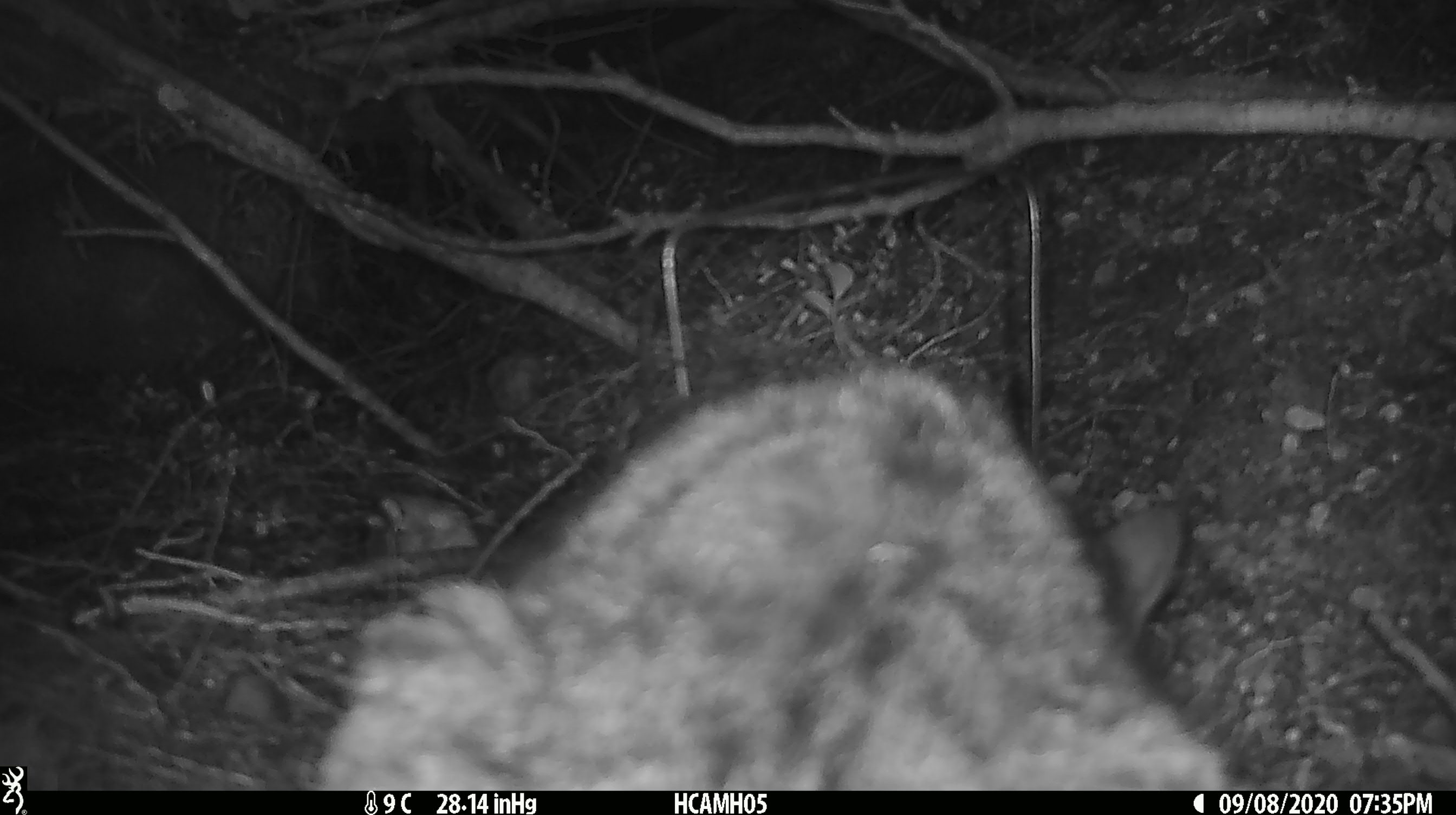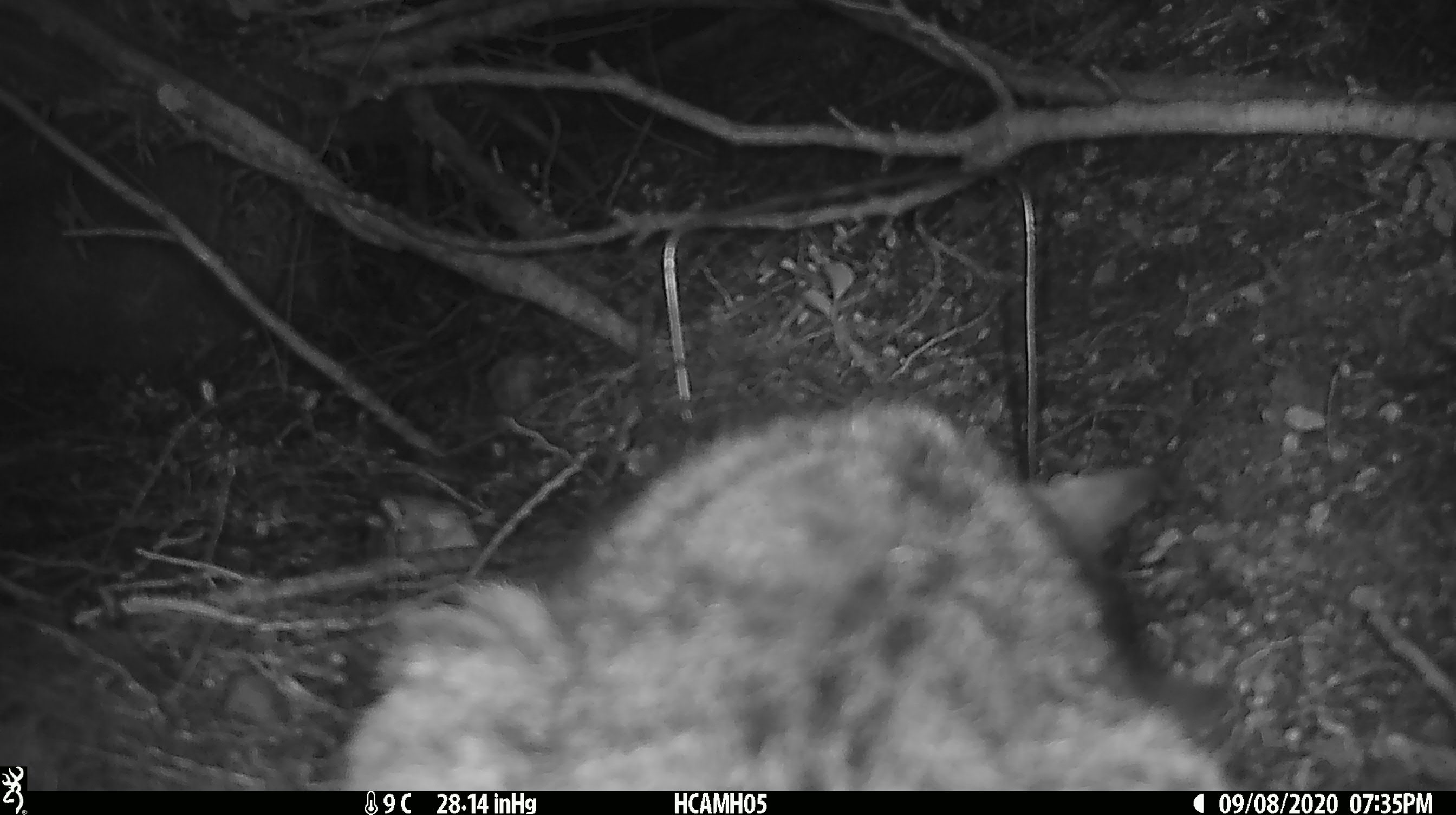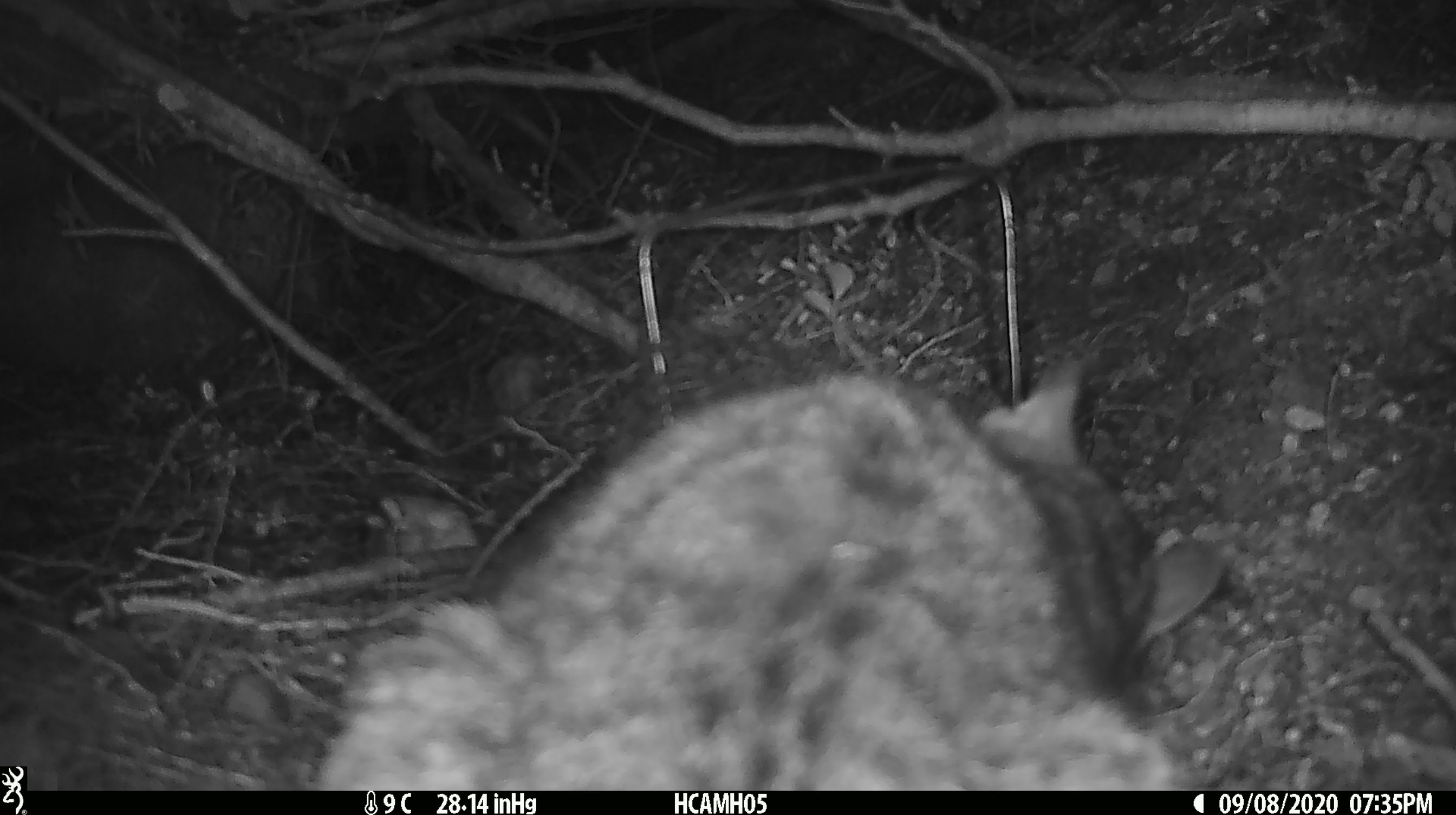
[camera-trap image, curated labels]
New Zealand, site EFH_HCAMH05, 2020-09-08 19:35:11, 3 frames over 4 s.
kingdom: Animalia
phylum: Chordata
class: Mammalia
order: Carnivora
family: Felidae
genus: Felis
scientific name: Felis catus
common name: domestic cat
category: cat